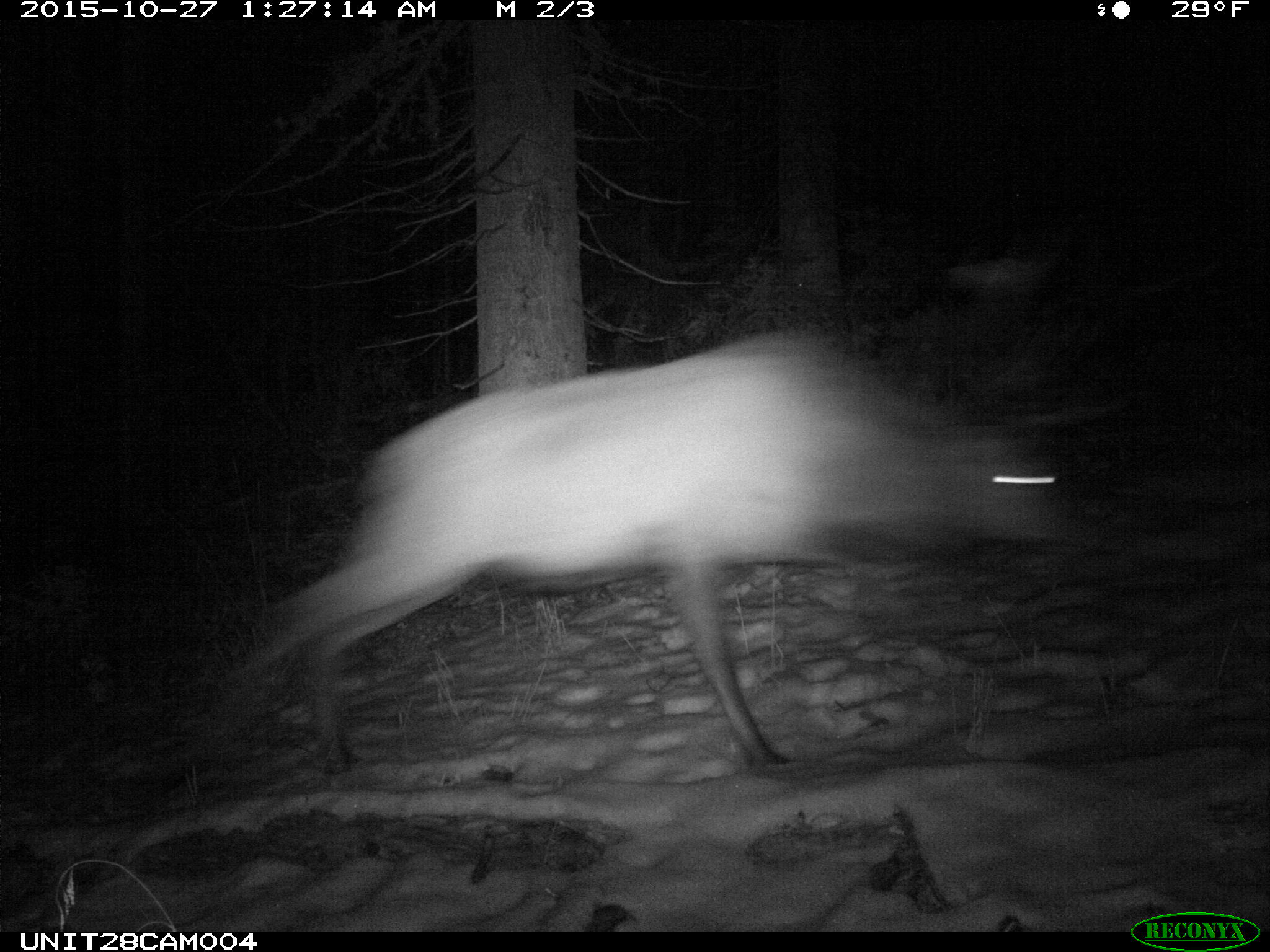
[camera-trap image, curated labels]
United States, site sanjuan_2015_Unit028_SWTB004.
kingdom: Animalia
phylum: Chordata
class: Mammalia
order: Artiodactyla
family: Cervidae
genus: Cervus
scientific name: Cervus elaphus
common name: red deer